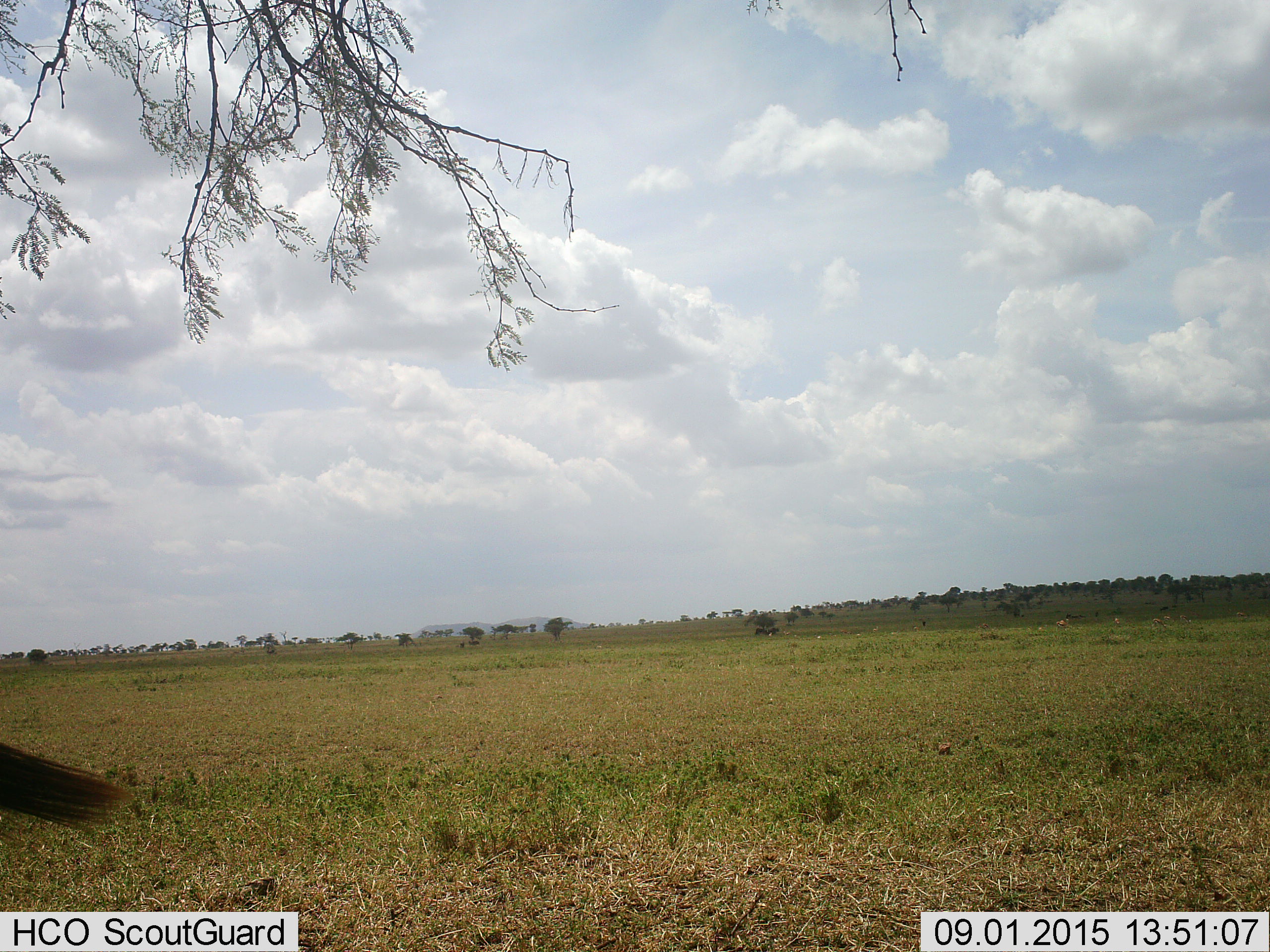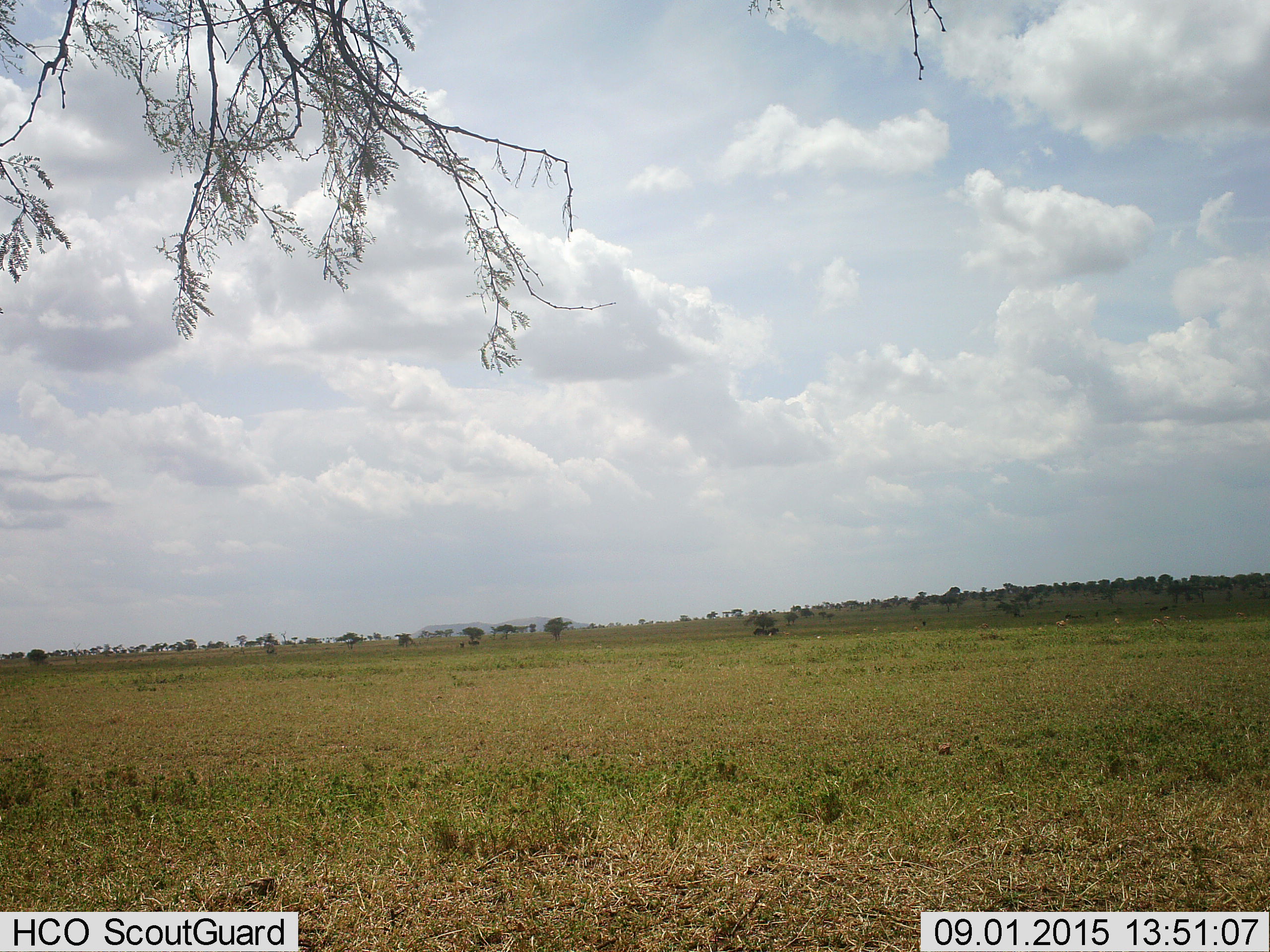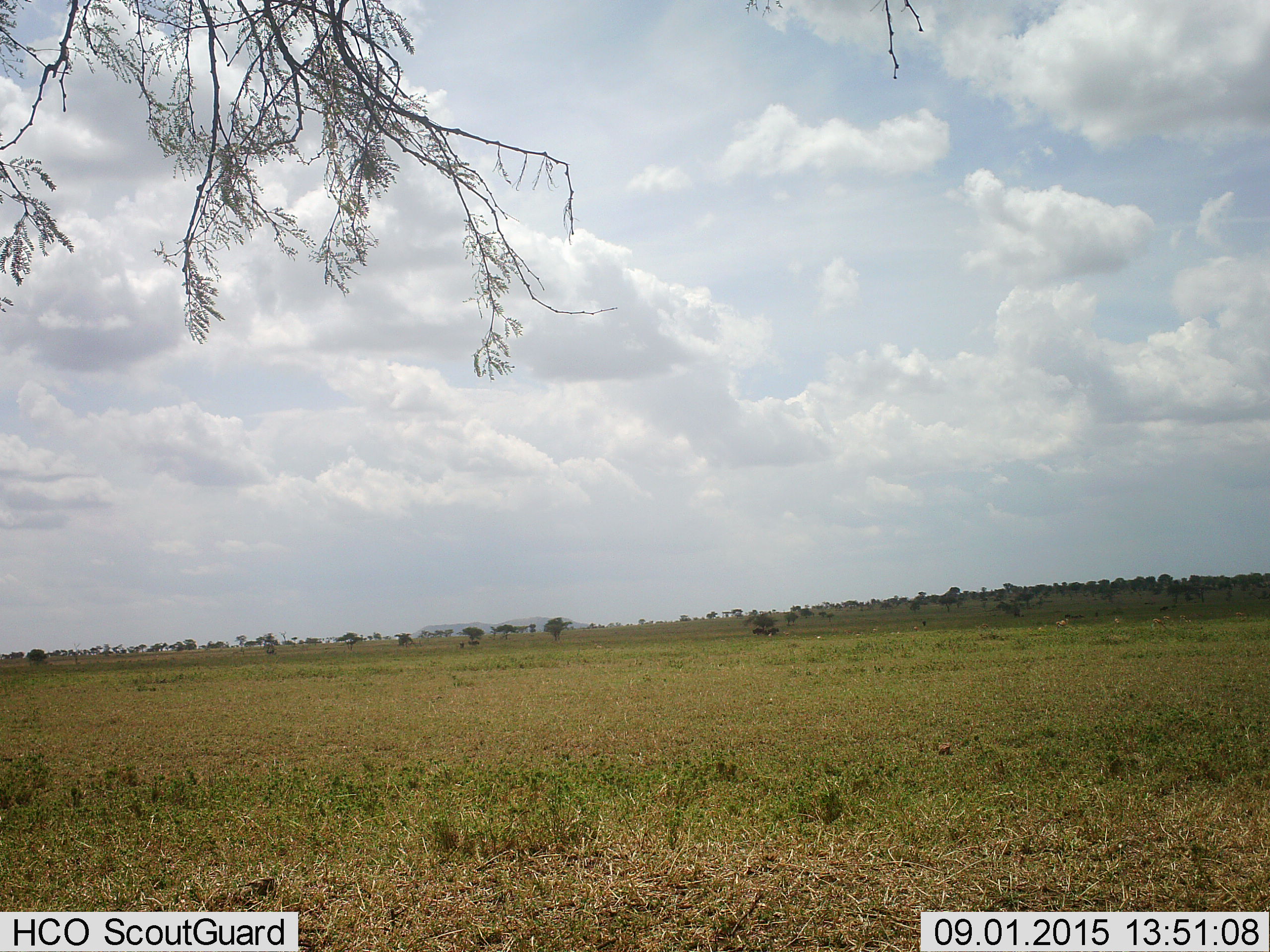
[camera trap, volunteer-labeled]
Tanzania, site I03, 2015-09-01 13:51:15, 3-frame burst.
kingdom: Animalia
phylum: Chordata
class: Mammalia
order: Artiodactyla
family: Bovidae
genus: Syncerus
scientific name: Syncerus caffer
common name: cape buffalo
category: buffalo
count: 7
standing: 100%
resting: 0%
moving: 0%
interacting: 0%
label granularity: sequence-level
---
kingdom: Animalia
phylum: Chordata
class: Mammalia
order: Artiodactyla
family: Bovidae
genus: Eudorcas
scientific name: Eudorcas thomsonii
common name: thomson's gazelle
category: gazellethomsons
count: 5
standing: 60%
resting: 0%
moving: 20%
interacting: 0%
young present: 0%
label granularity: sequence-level